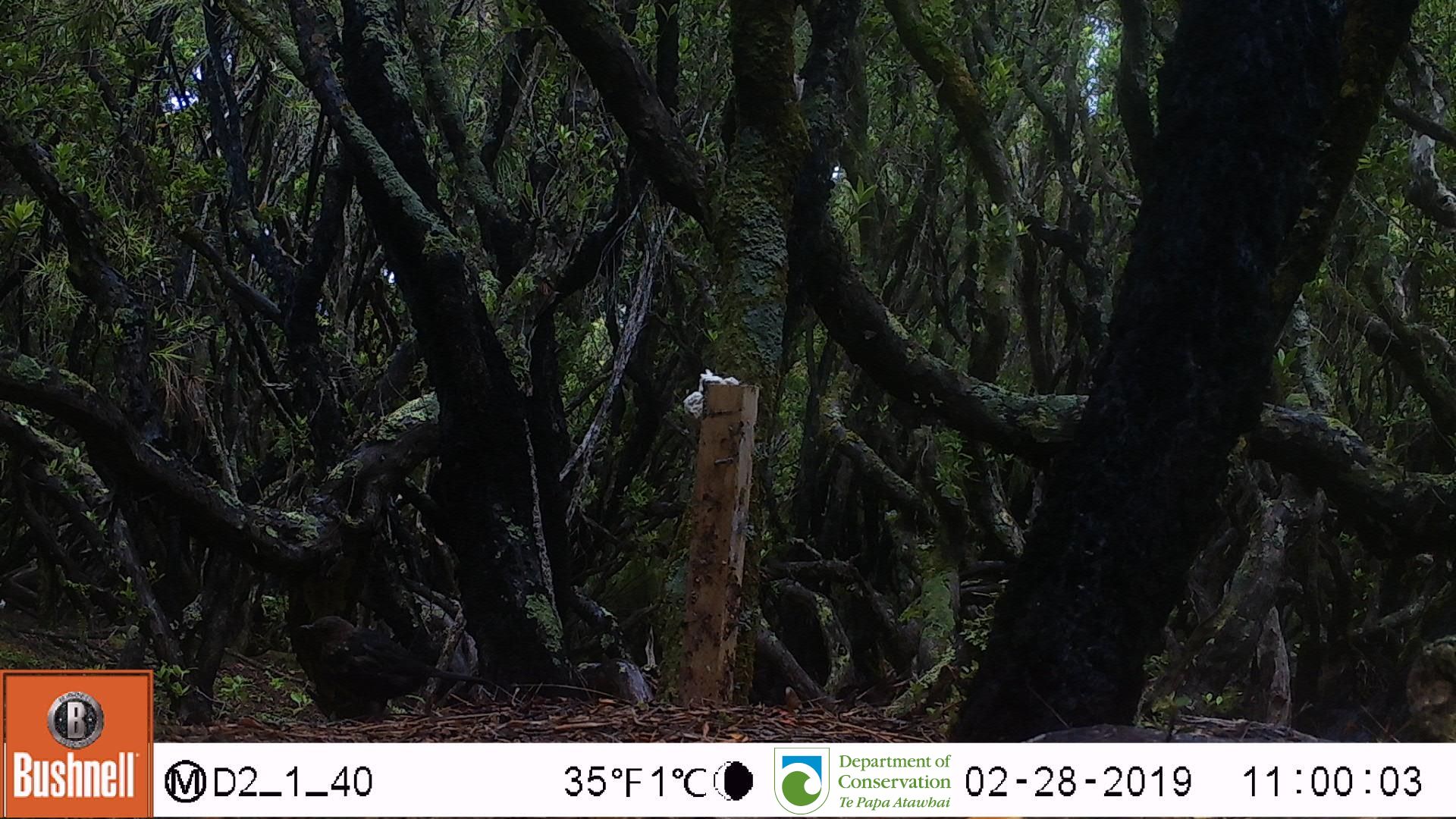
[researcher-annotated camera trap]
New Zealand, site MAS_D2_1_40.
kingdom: Animalia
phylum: Chordata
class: Aves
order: Passeriformes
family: Turdidae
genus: Turdus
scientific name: Turdus merula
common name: eurasian blackbird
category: blackbird